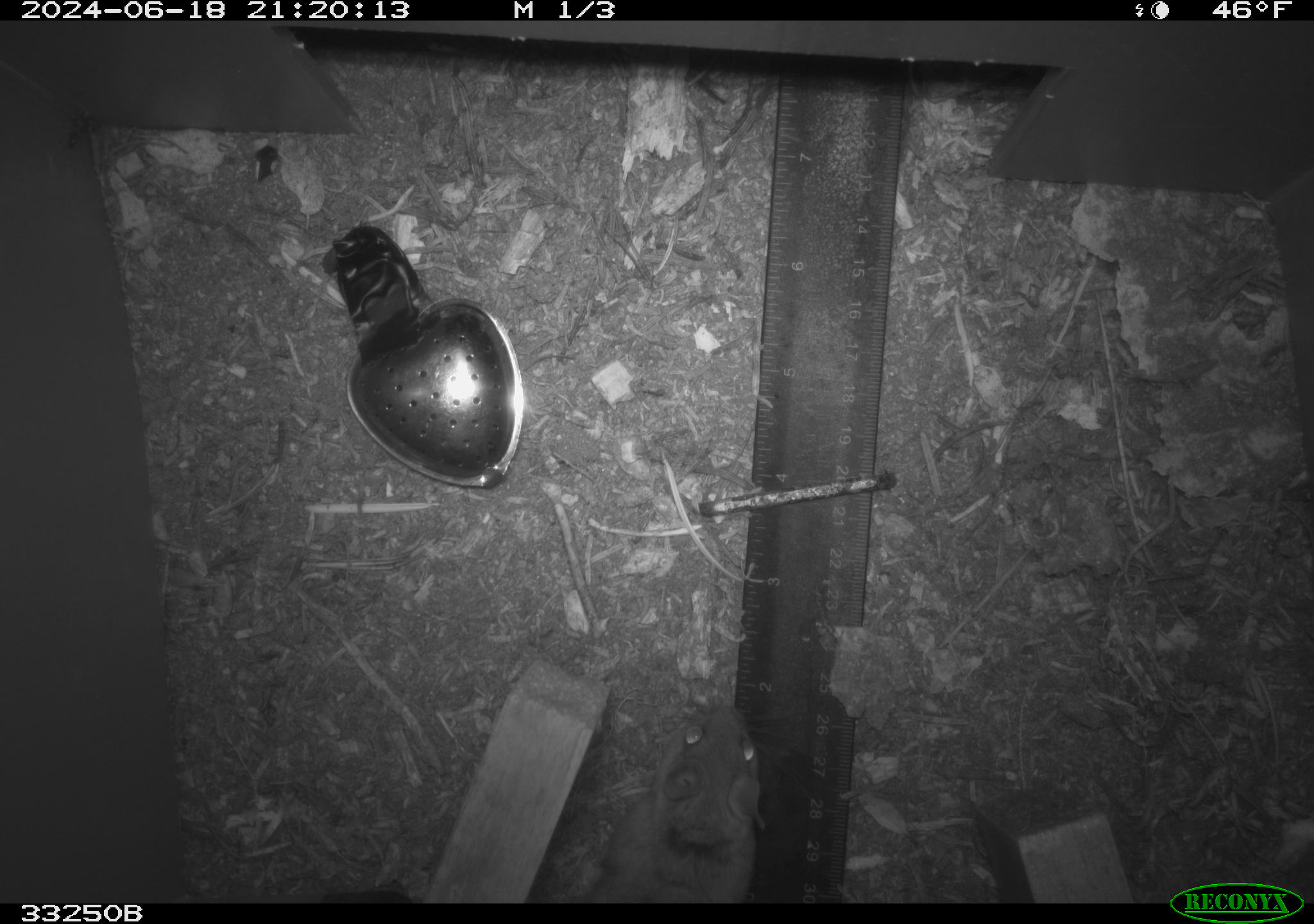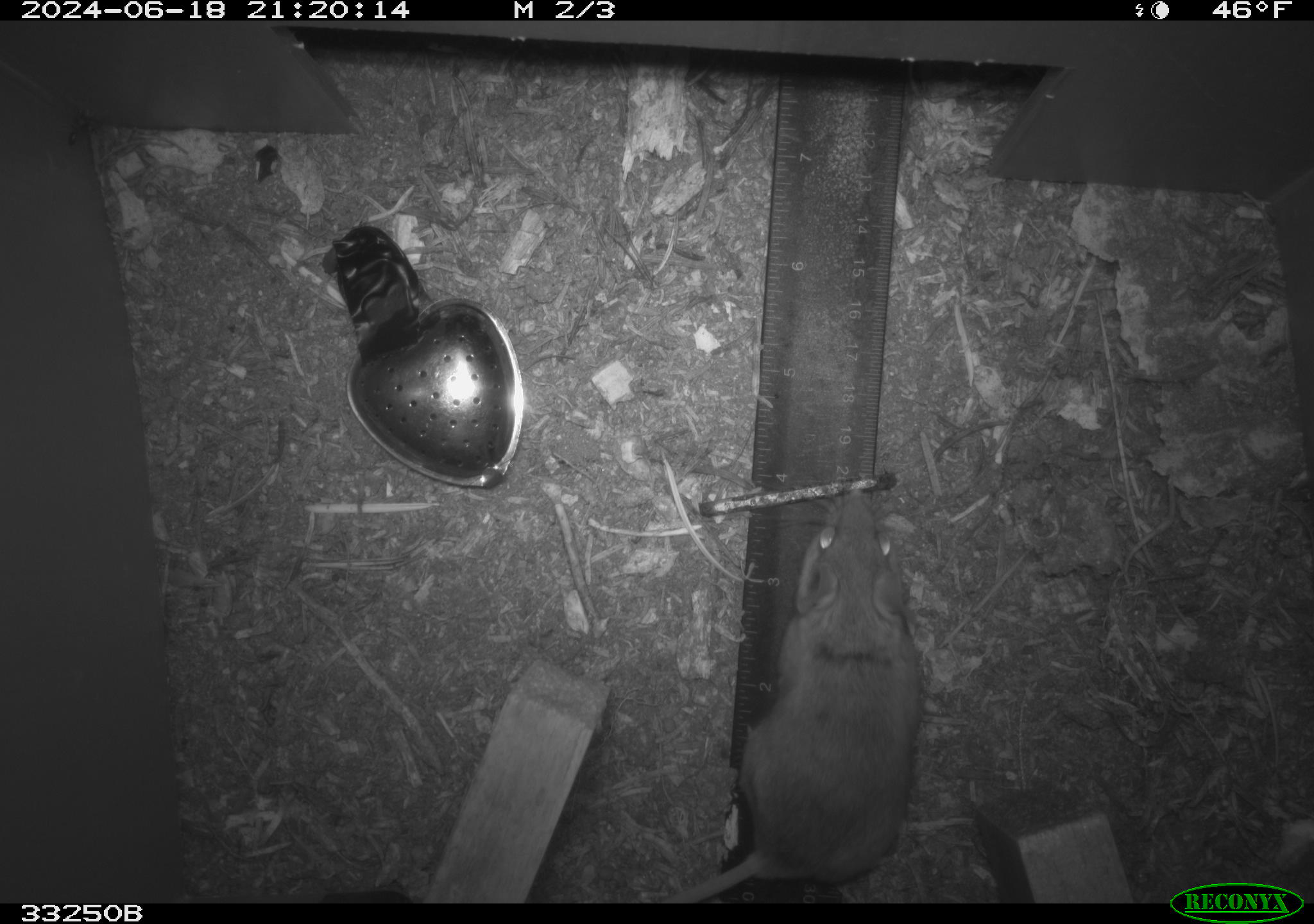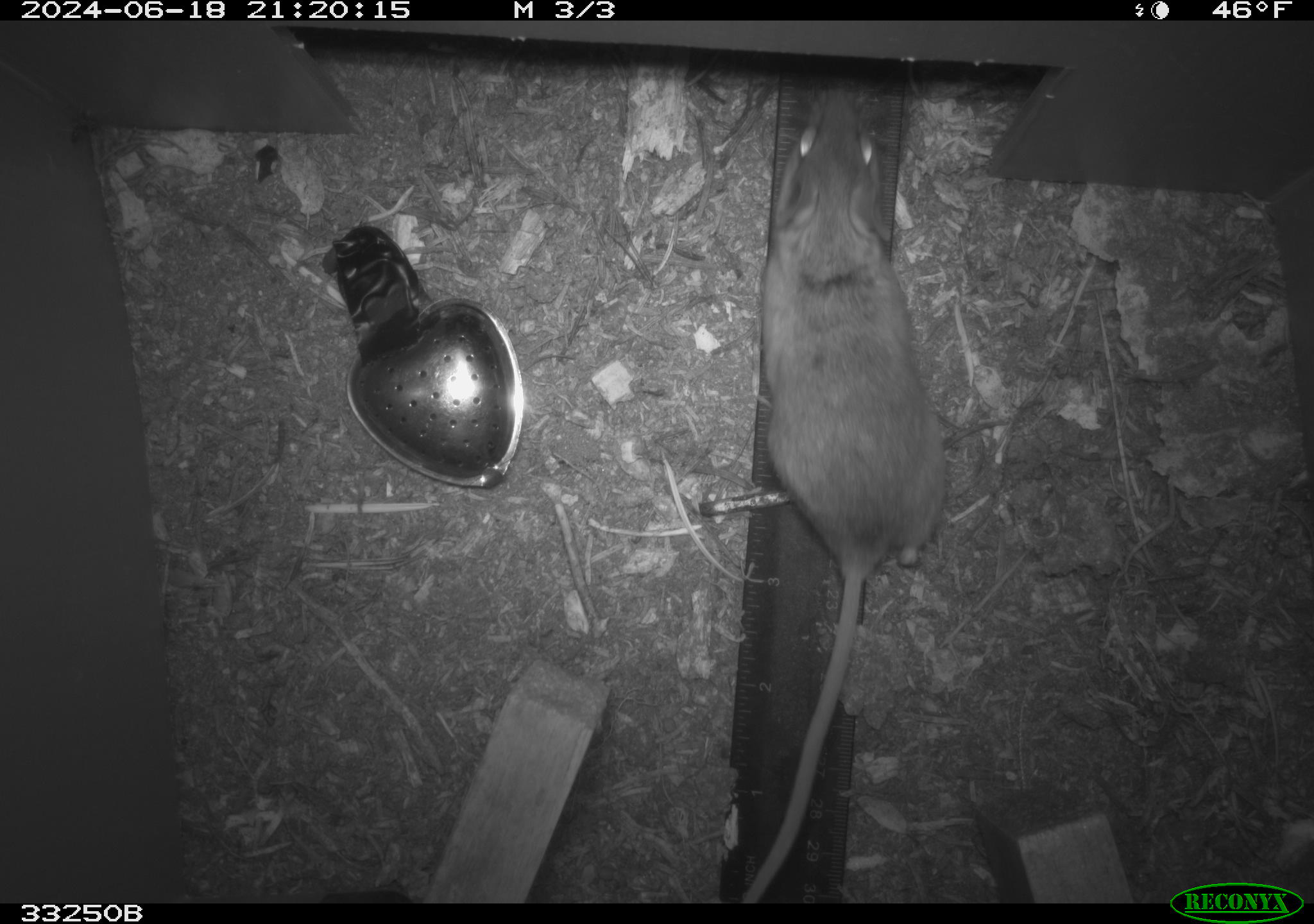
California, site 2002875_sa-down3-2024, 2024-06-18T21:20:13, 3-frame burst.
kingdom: Animalia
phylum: Chordata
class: Mammalia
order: Rodentia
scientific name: Rodentia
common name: rodent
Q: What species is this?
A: Rodent (Rodentia).